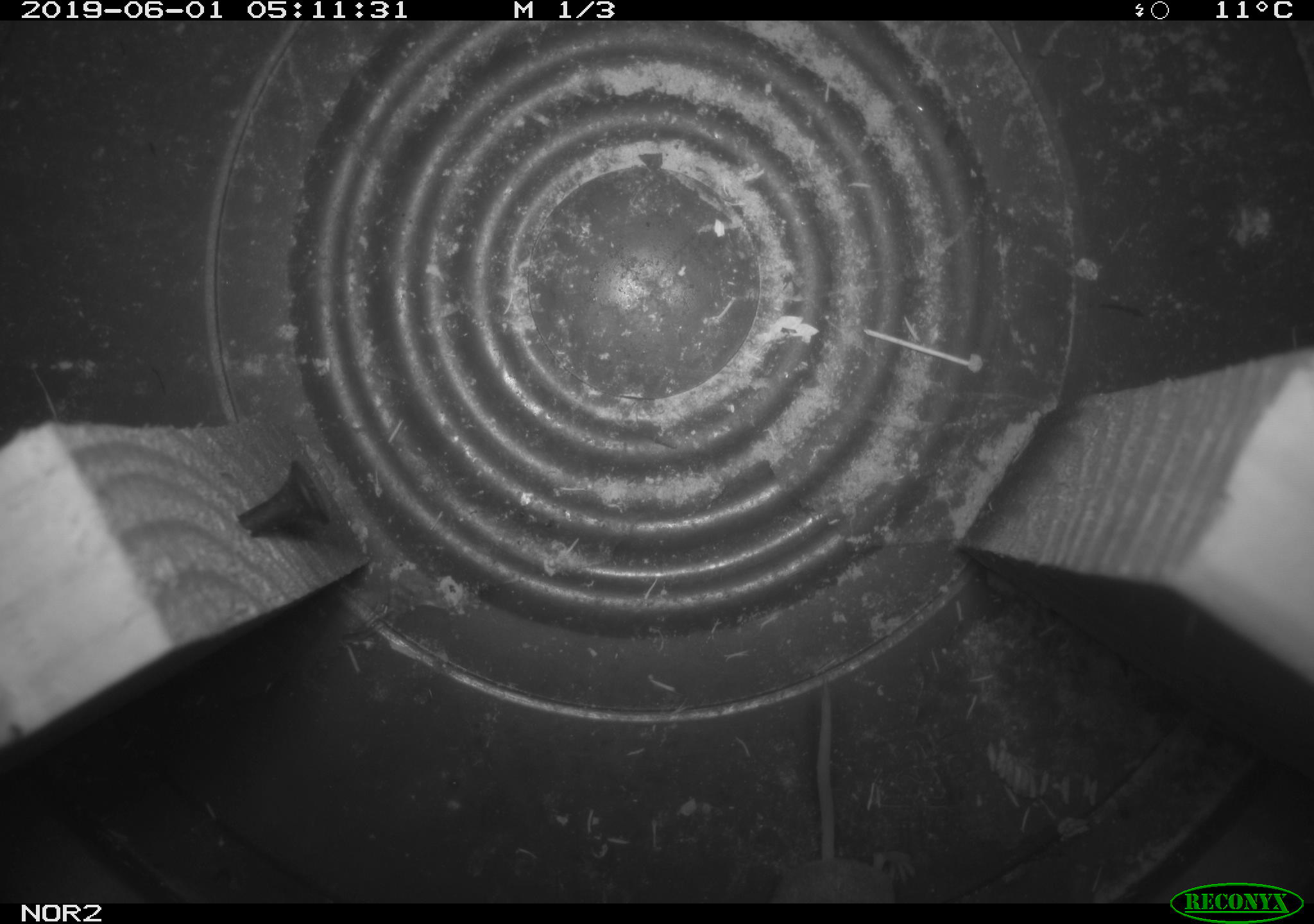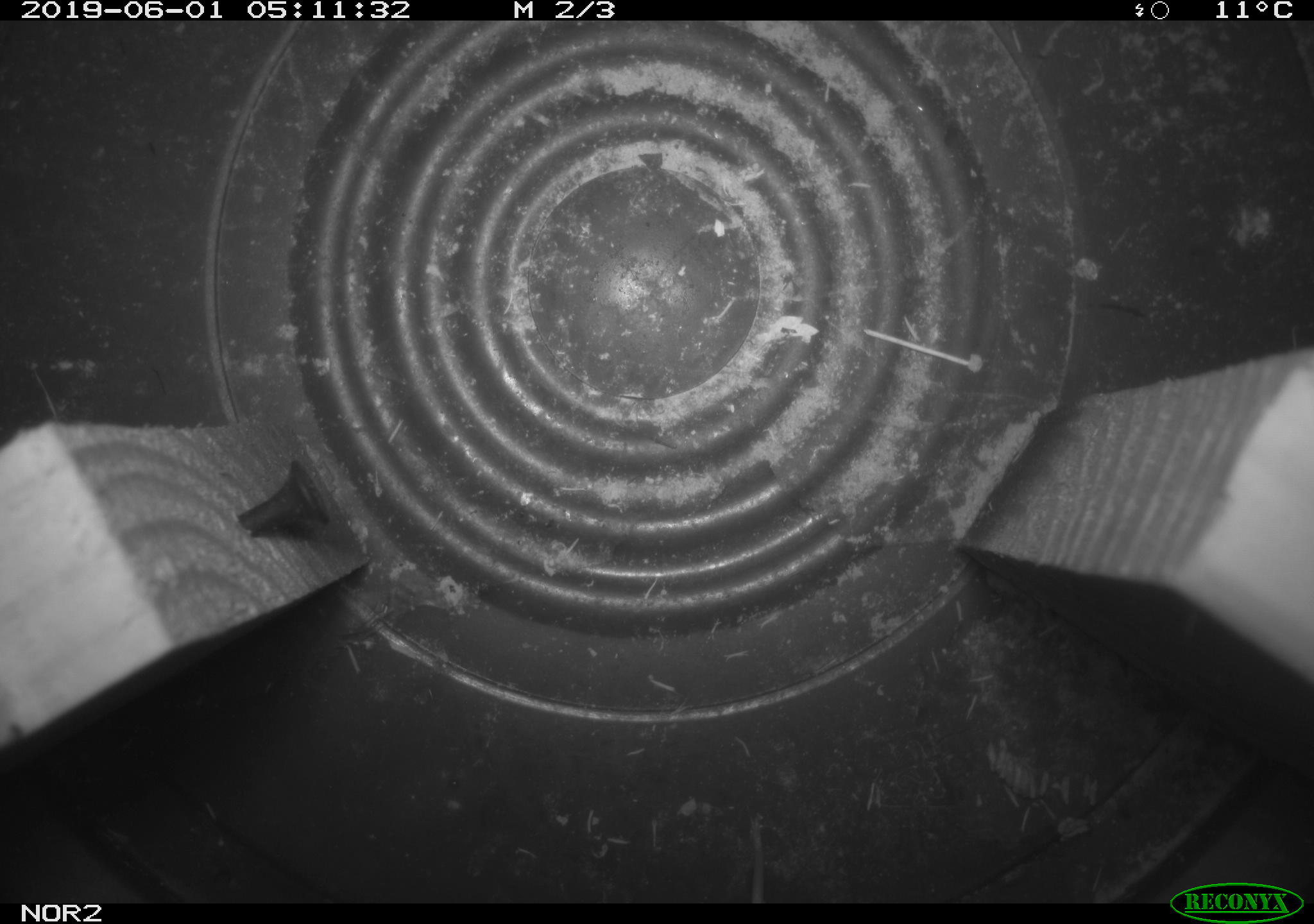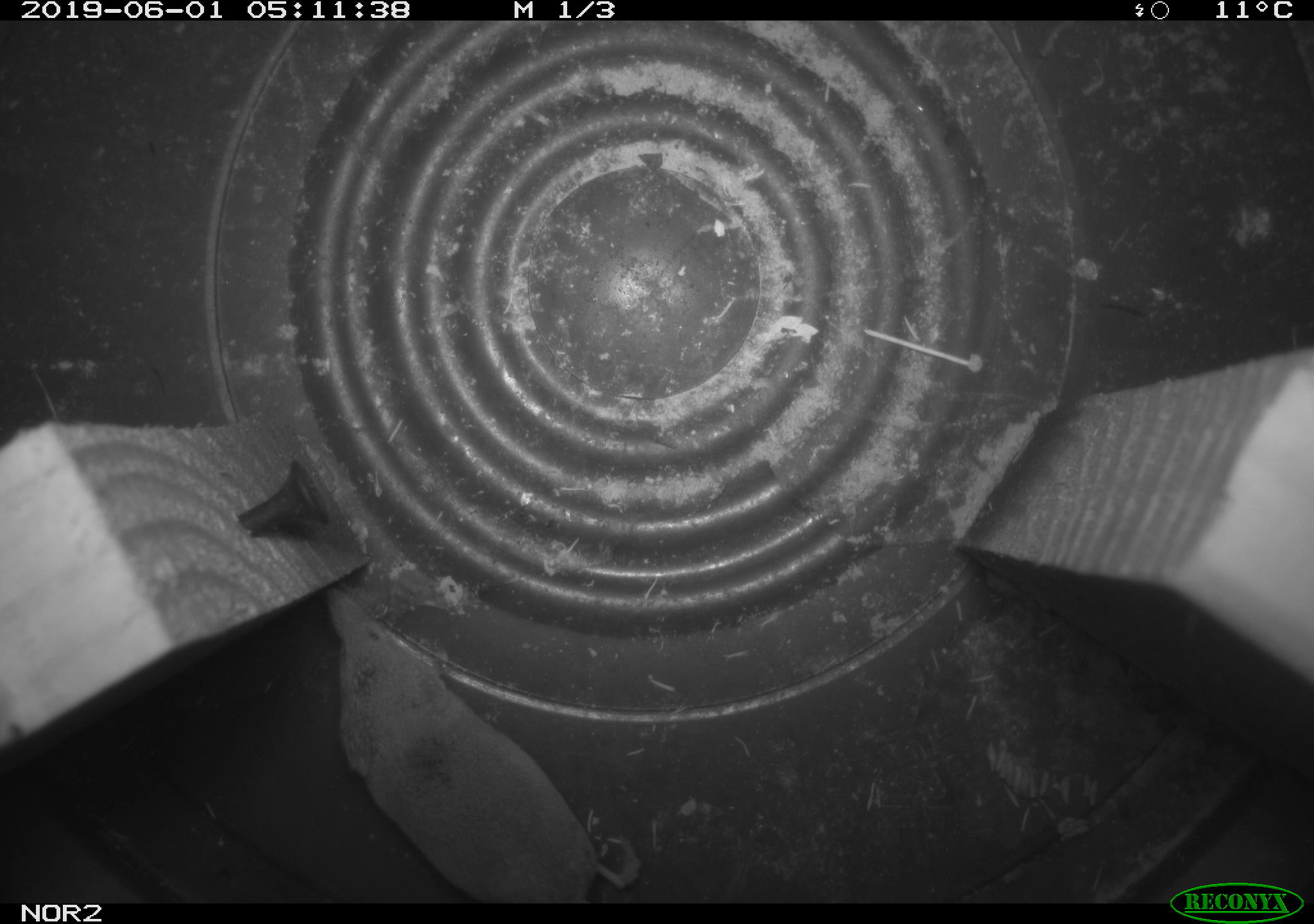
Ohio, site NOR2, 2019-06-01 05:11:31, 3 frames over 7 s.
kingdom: Animalia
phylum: Chordata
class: Mammalia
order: Eulipotyphla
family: Soricidae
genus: Sorex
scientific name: Sorex cinereus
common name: masked shrew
Masked shrew (Sorex cinereus).